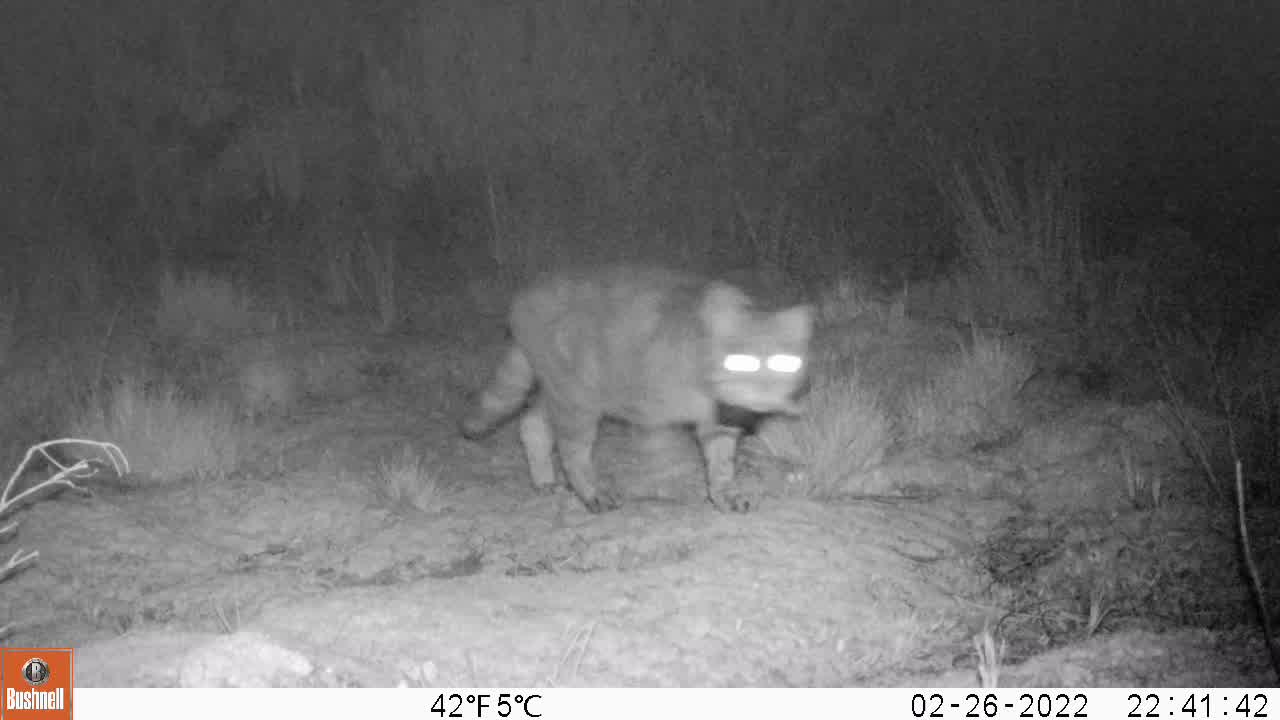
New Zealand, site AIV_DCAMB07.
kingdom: Animalia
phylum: Chordata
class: Mammalia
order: Carnivora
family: Felidae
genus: Felis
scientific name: Felis catus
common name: domestic cat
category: cat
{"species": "cat (domestic cat) (Felis catus)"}